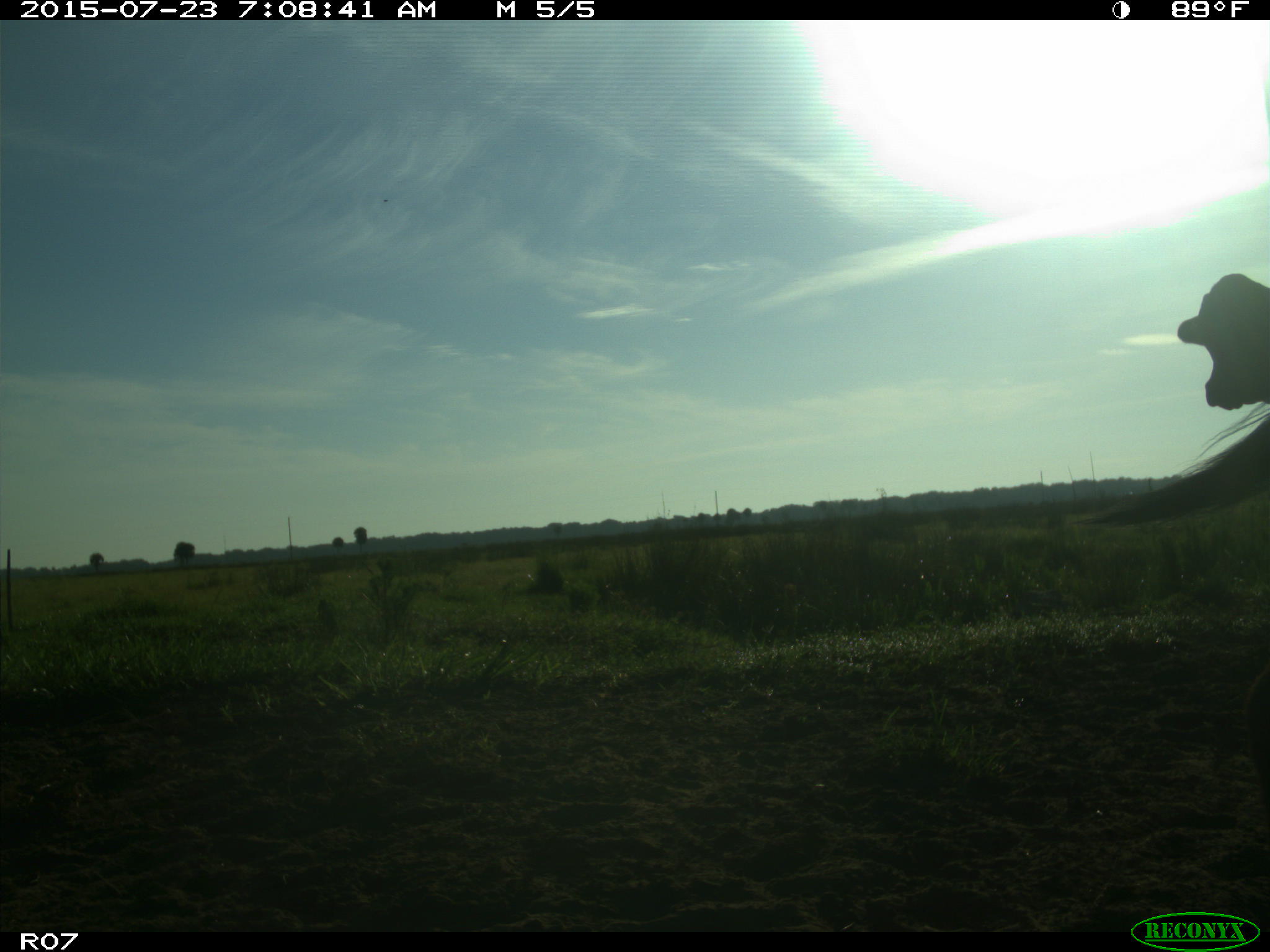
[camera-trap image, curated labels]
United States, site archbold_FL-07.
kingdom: Animalia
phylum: Chordata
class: Mammalia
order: Artiodactyla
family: Bovidae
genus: Bos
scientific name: Bos taurus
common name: domestic cow